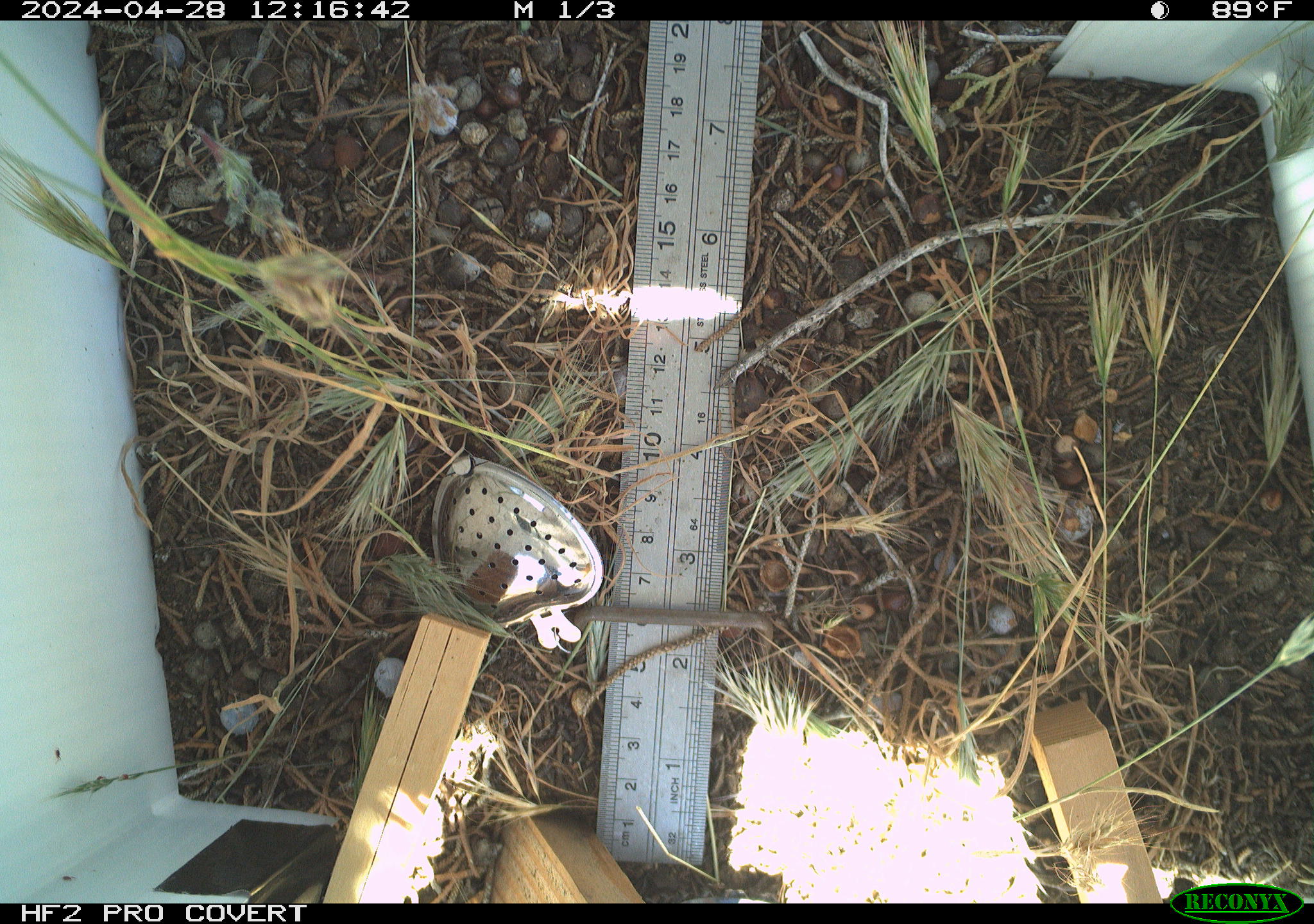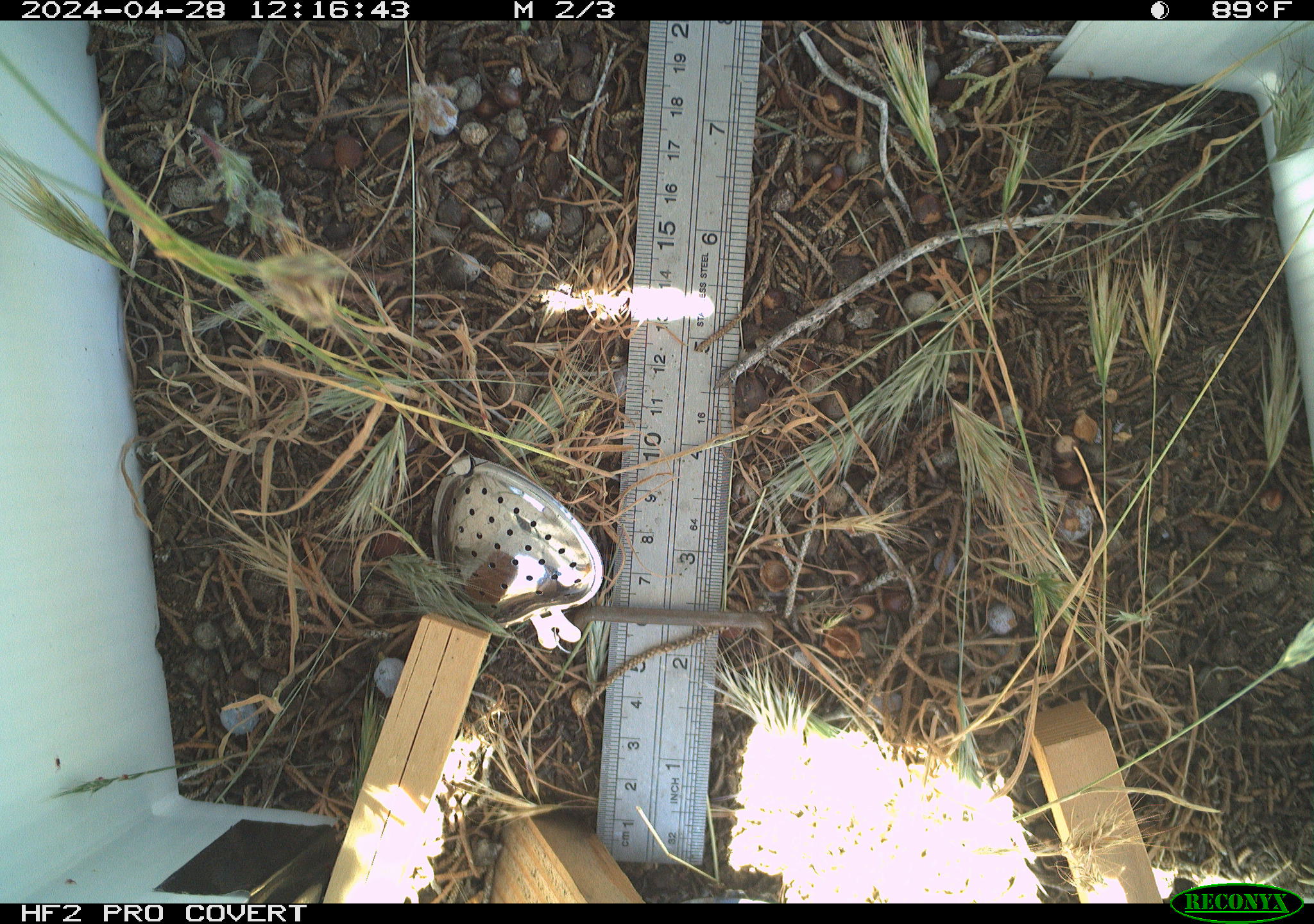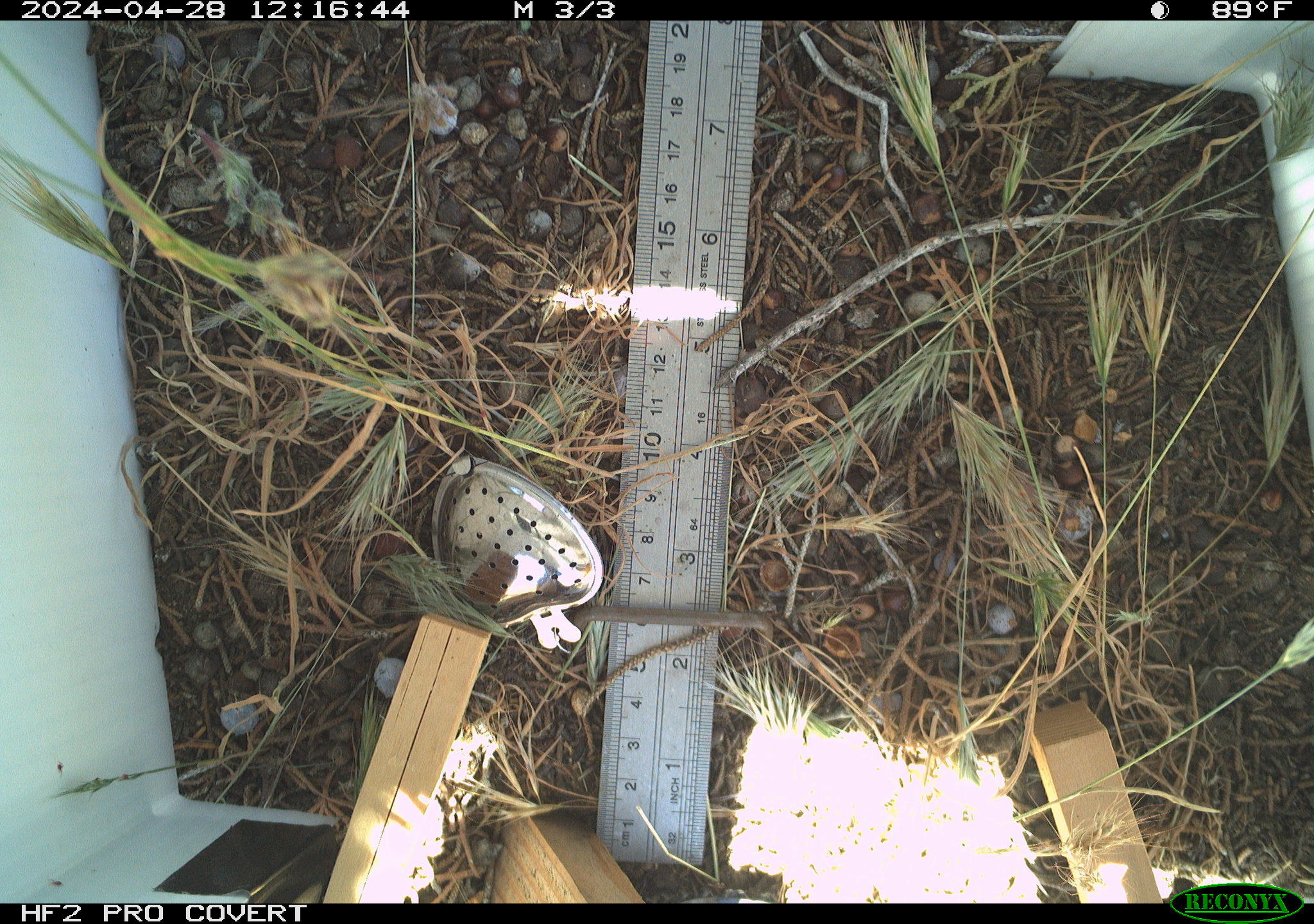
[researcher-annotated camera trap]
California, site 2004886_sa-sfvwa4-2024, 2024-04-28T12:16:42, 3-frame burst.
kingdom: Animalia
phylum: Arthropoda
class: Insecta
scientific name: Insecta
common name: insect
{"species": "insect (Insecta)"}